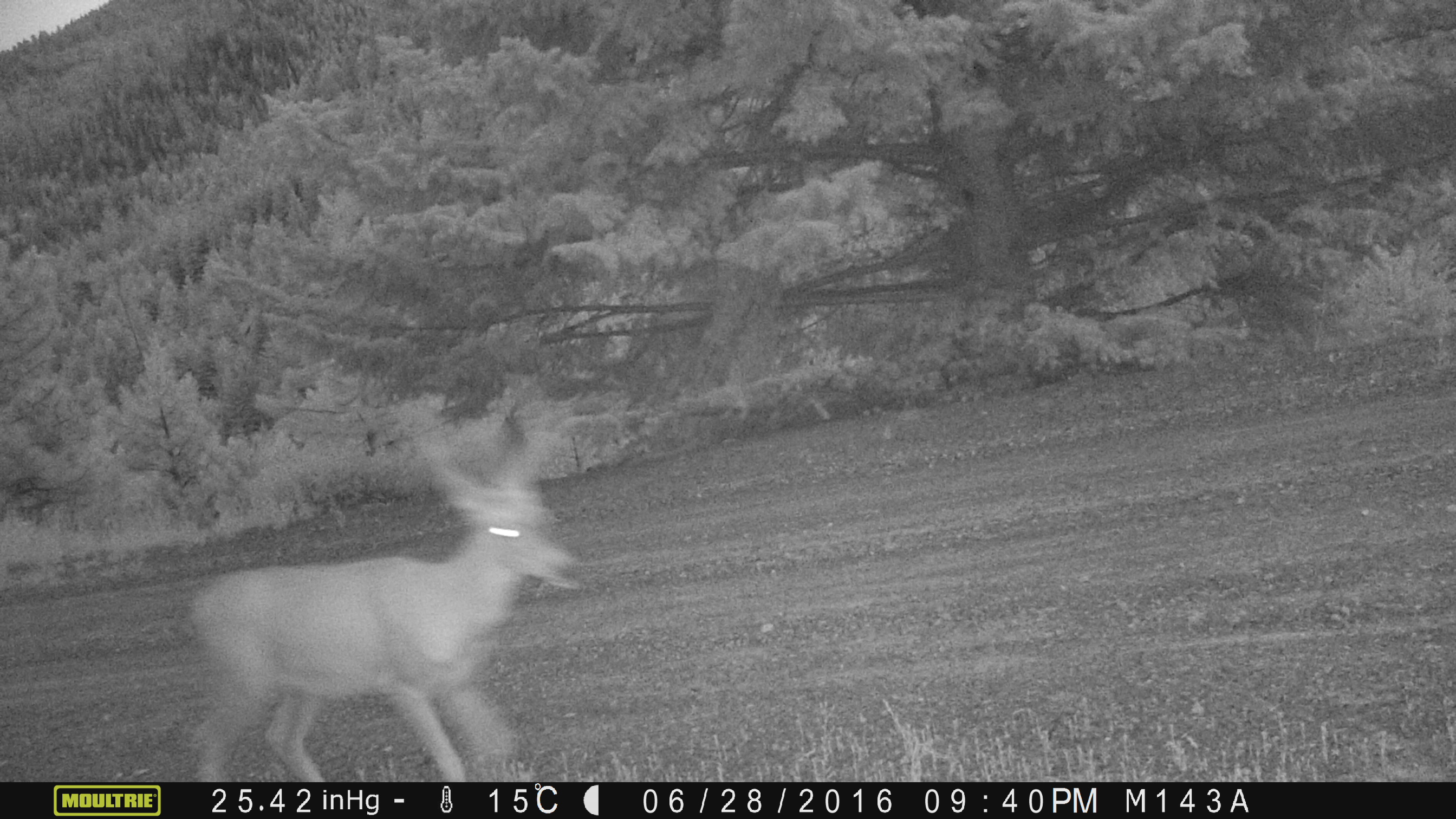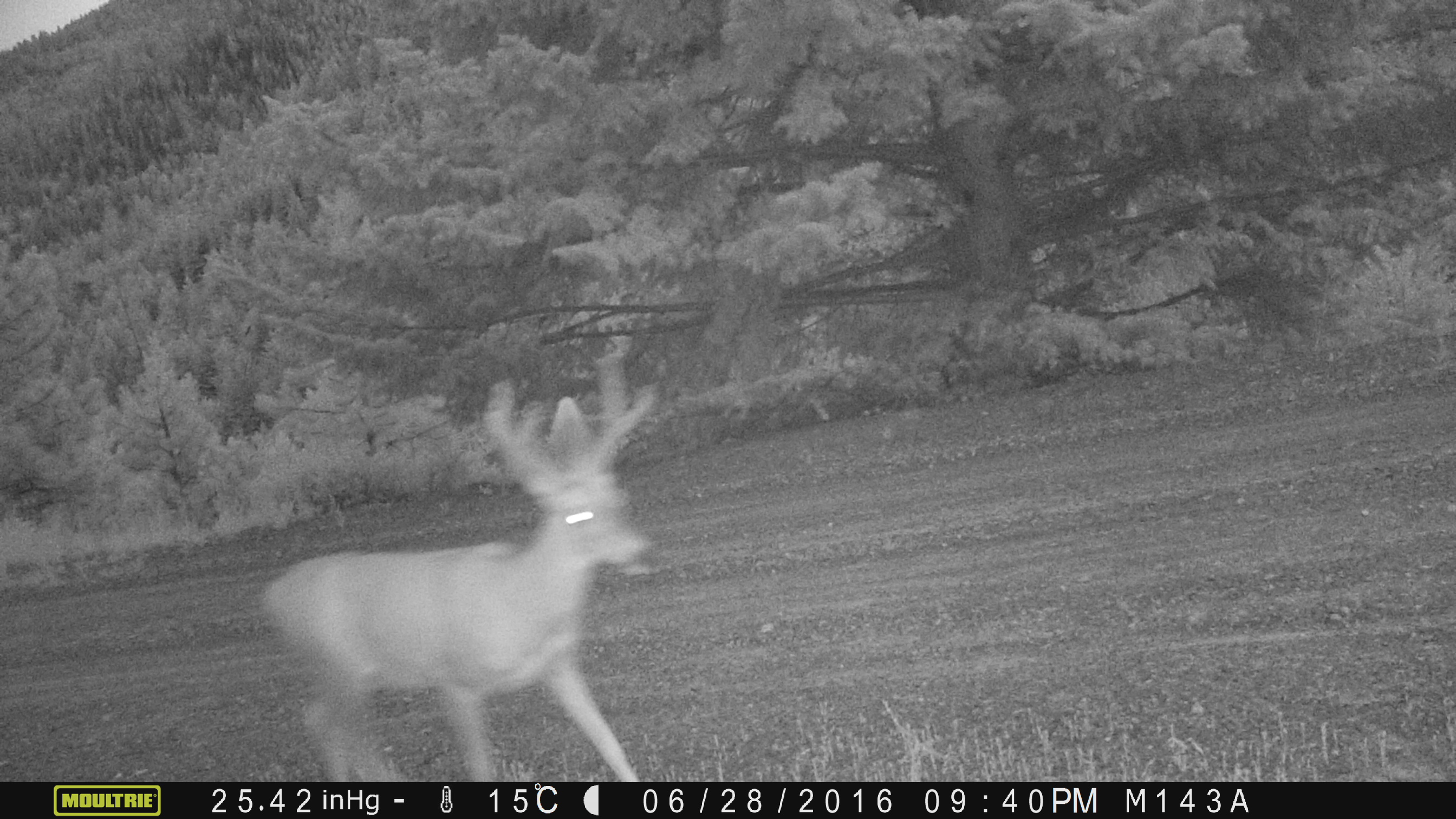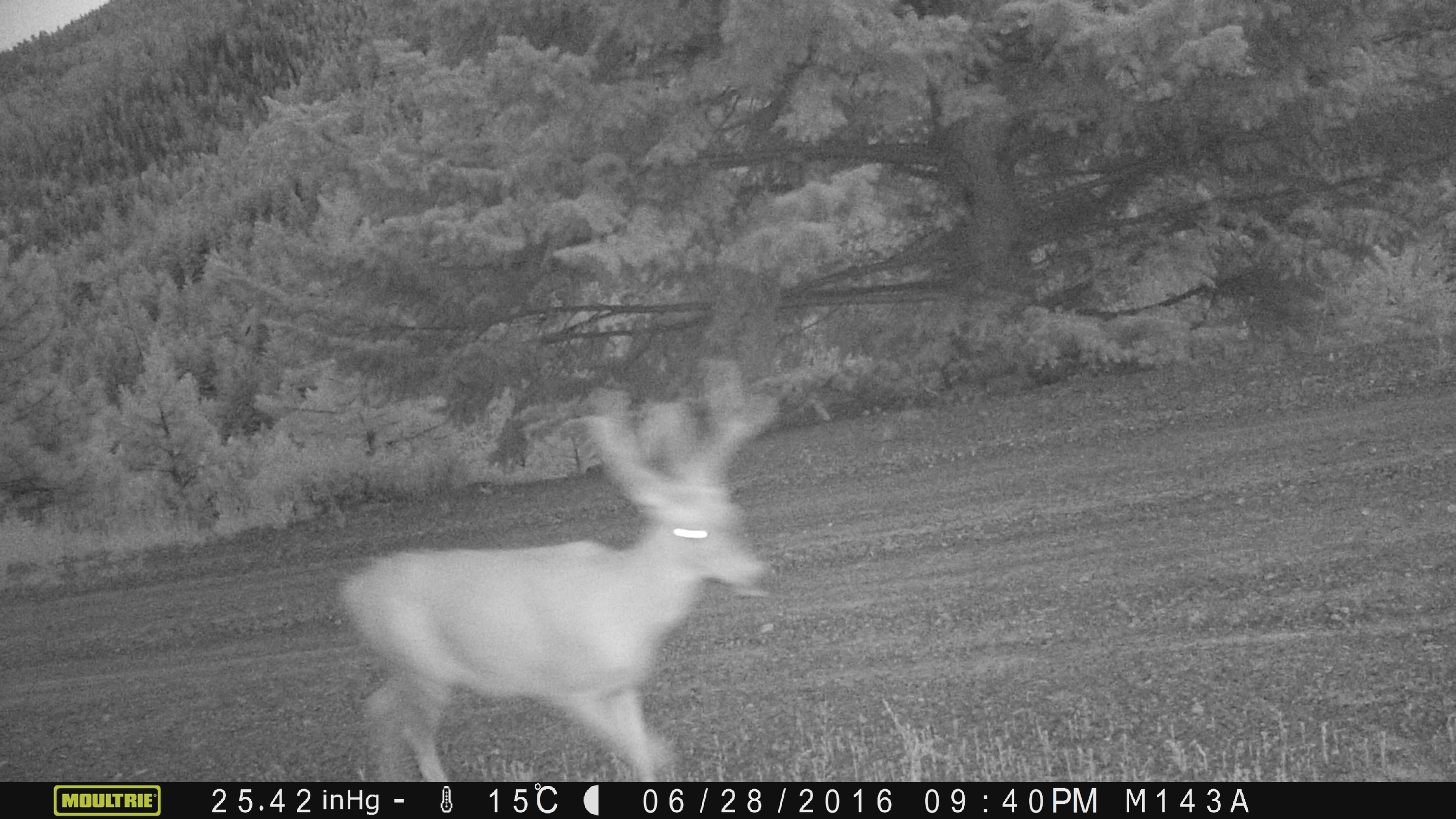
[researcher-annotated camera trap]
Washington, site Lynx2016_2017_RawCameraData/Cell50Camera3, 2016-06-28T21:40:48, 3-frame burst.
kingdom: Animalia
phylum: Chordata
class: Mammalia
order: Artiodactyla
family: Cervidae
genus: Odocoileus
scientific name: Odocoileus hemionus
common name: mule deer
Odocoileus hemionus (mule deer). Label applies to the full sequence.